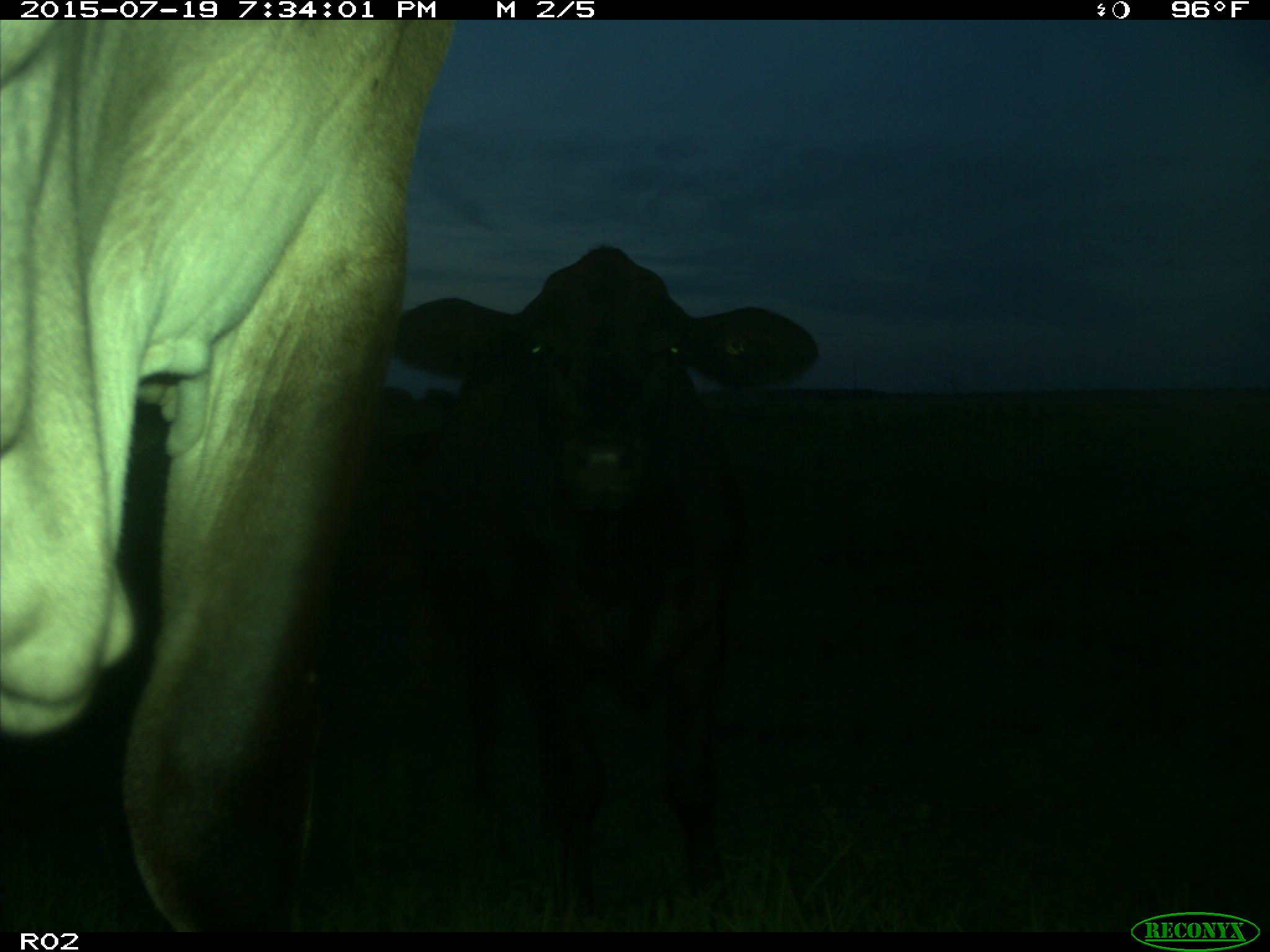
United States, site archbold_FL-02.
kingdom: Animalia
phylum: Chordata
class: Mammalia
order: Artiodactyla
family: Bovidae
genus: Bos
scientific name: Bos taurus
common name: domestic cow